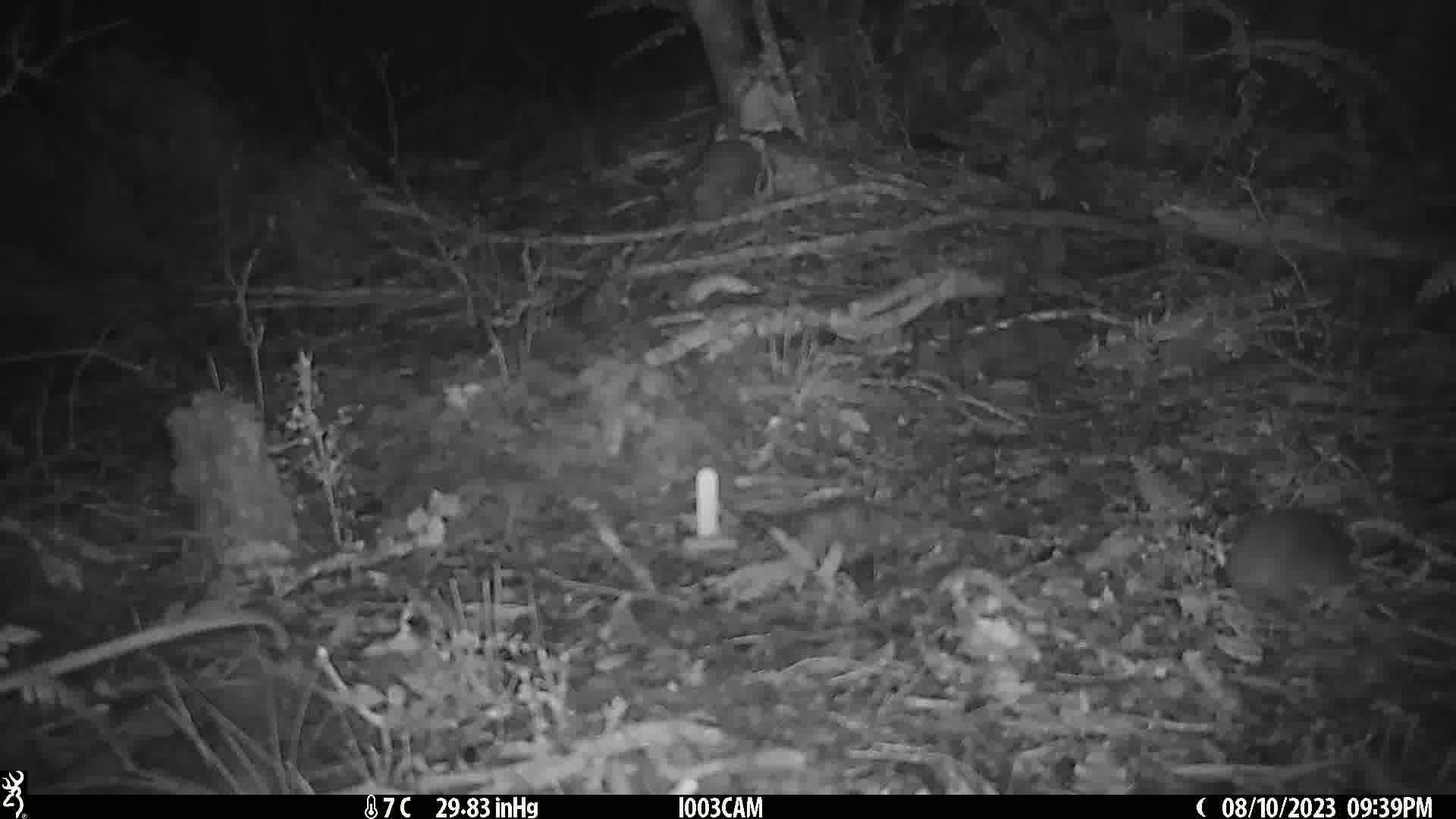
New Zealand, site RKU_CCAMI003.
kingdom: Animalia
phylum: Chordata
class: Mammalia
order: Rodentia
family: Muridae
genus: Rattus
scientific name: Rattus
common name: rat